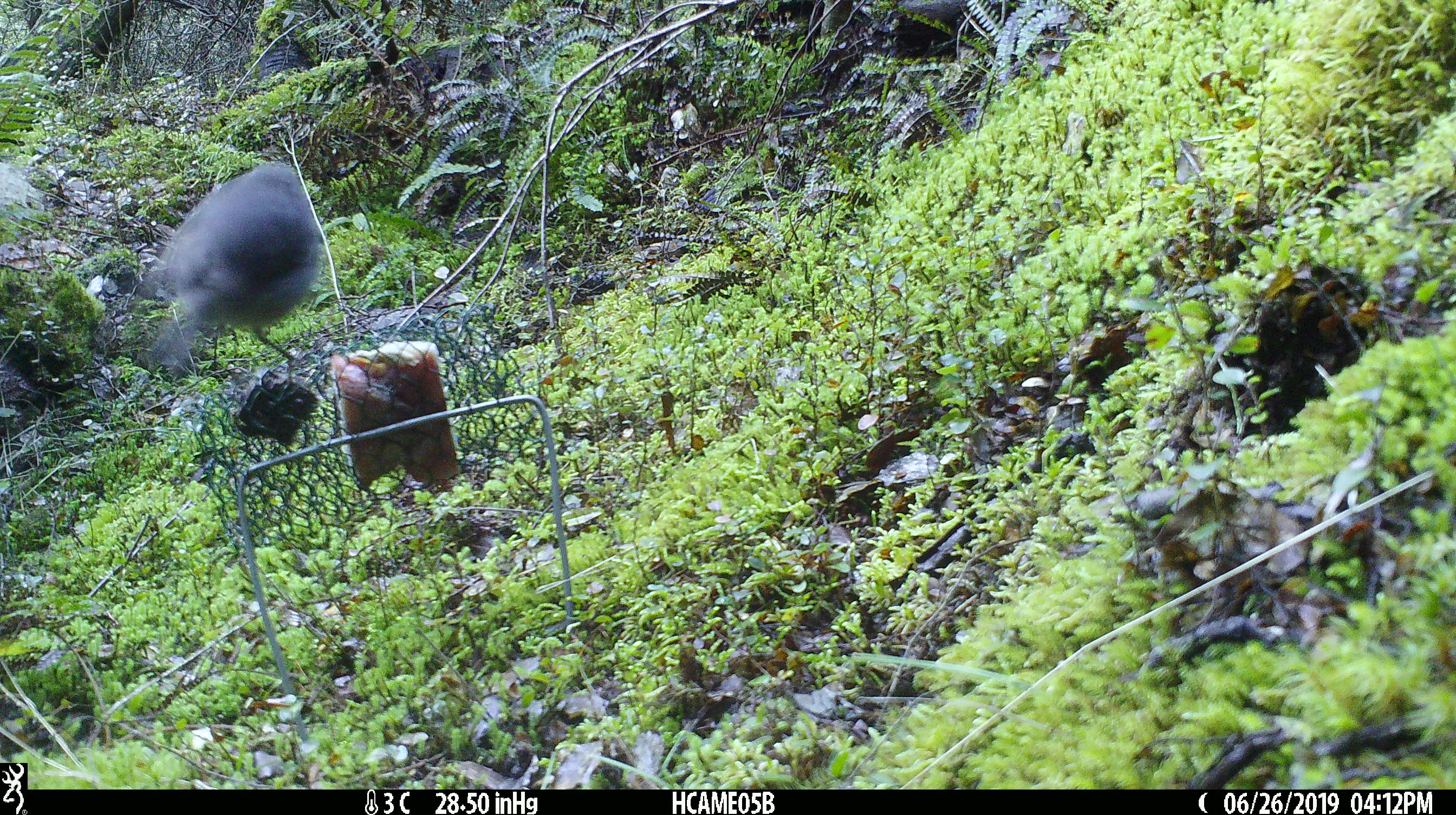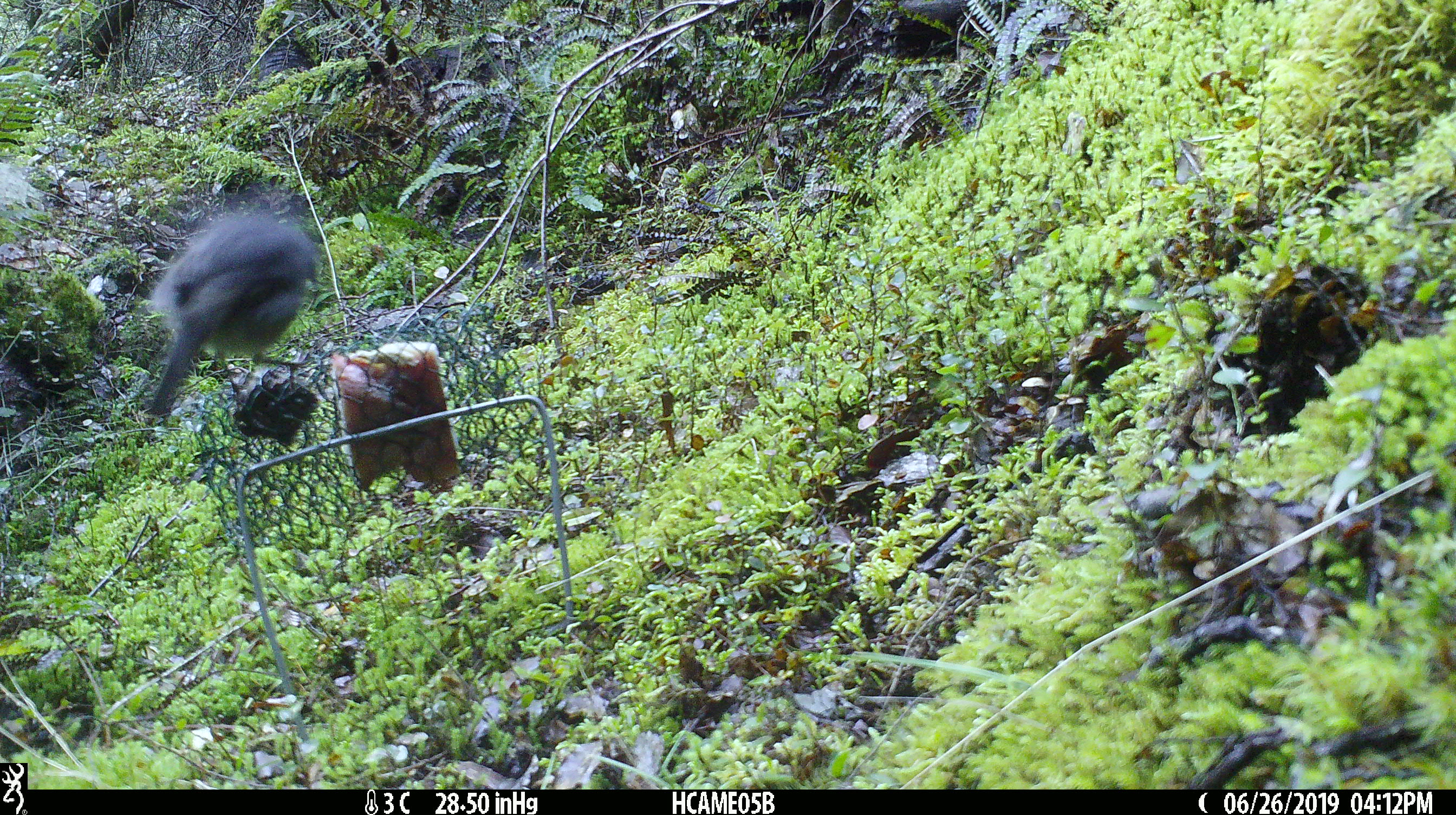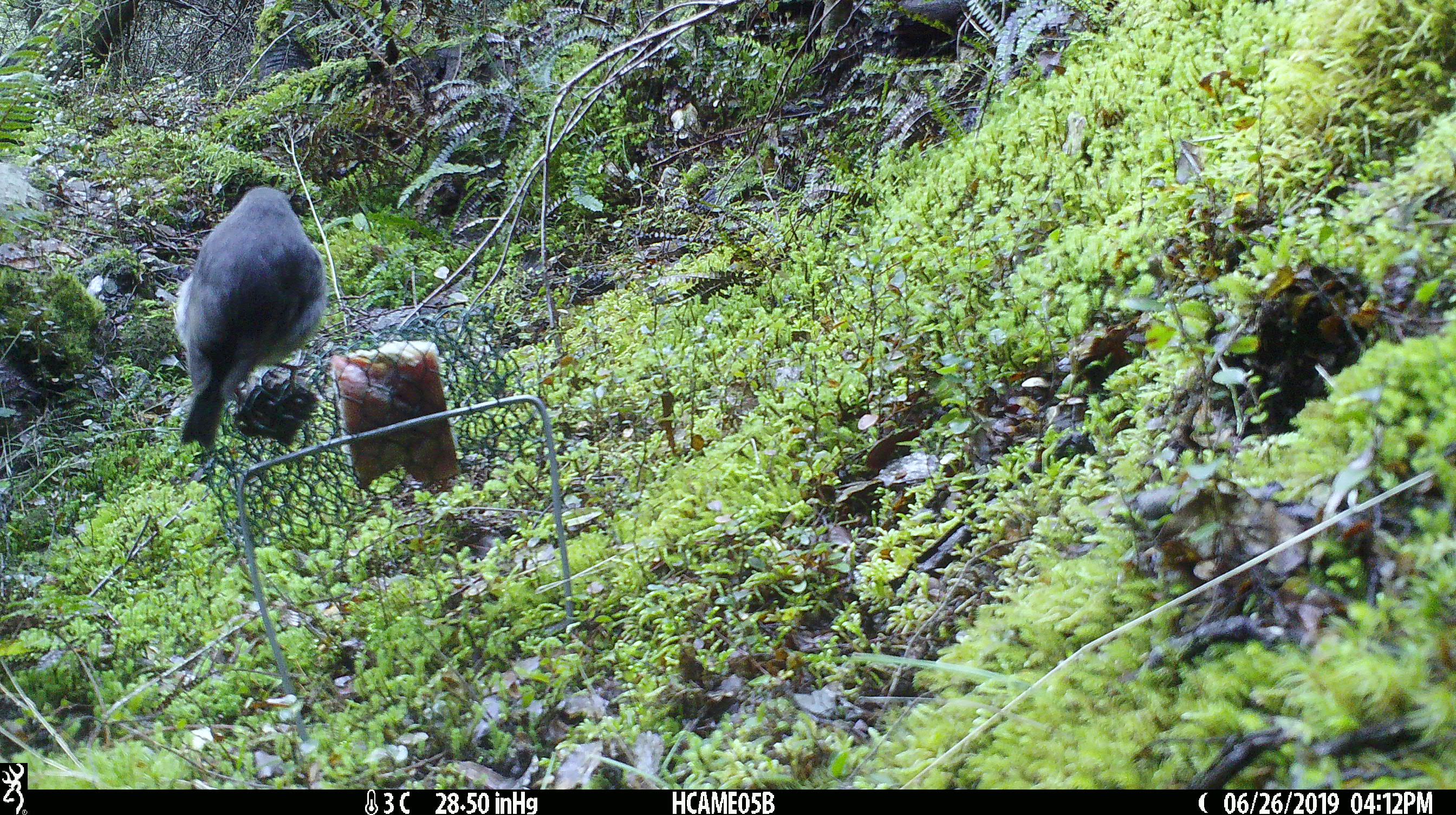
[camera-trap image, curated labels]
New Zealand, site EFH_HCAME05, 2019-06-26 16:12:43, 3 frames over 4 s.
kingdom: Animalia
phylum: Chordata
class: Aves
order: Passeriformes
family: Petroicidae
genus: Petroica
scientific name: Petroica australis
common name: new zealand robin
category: robin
Robin (new zealand robin) (Petroica australis).